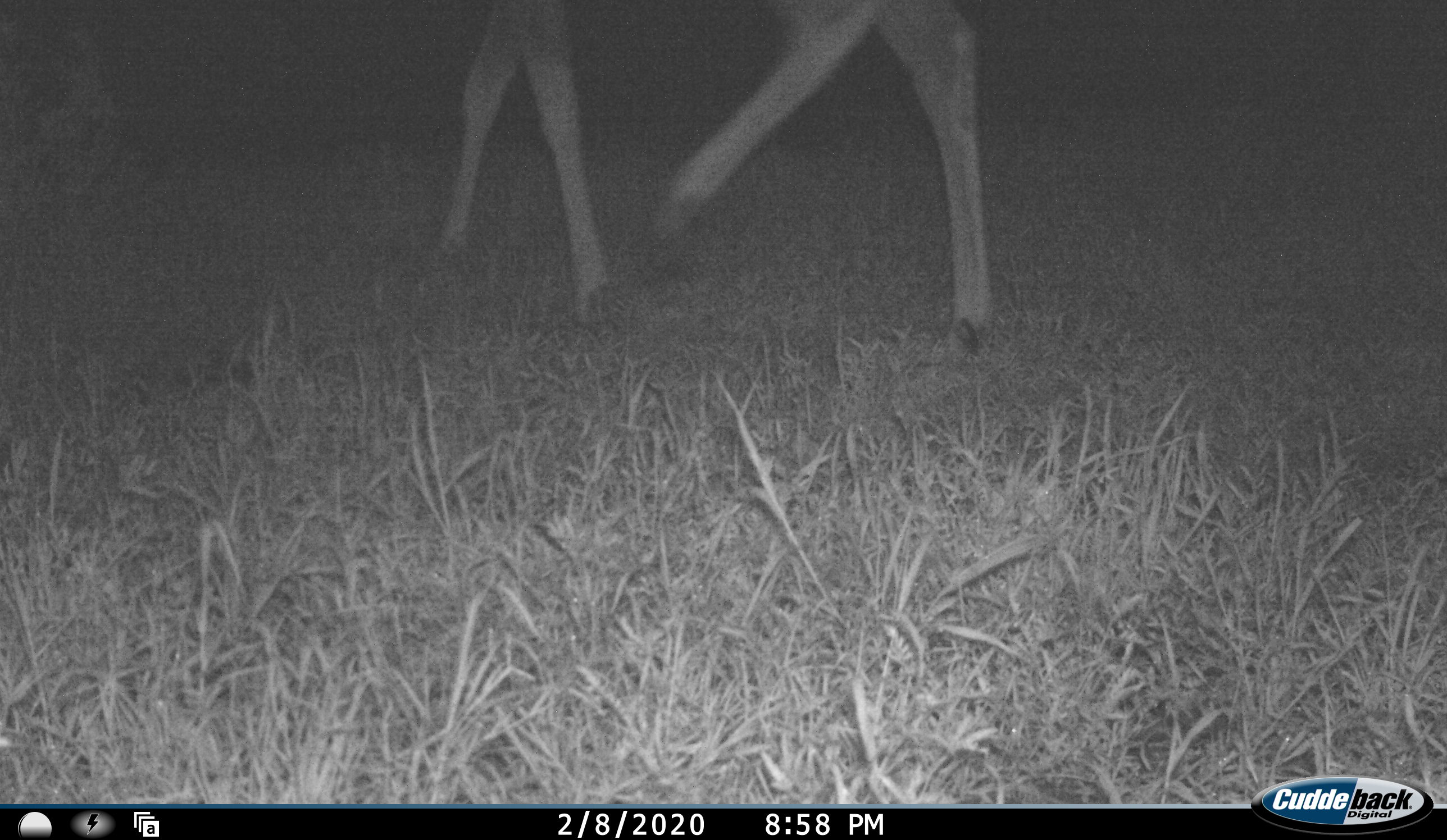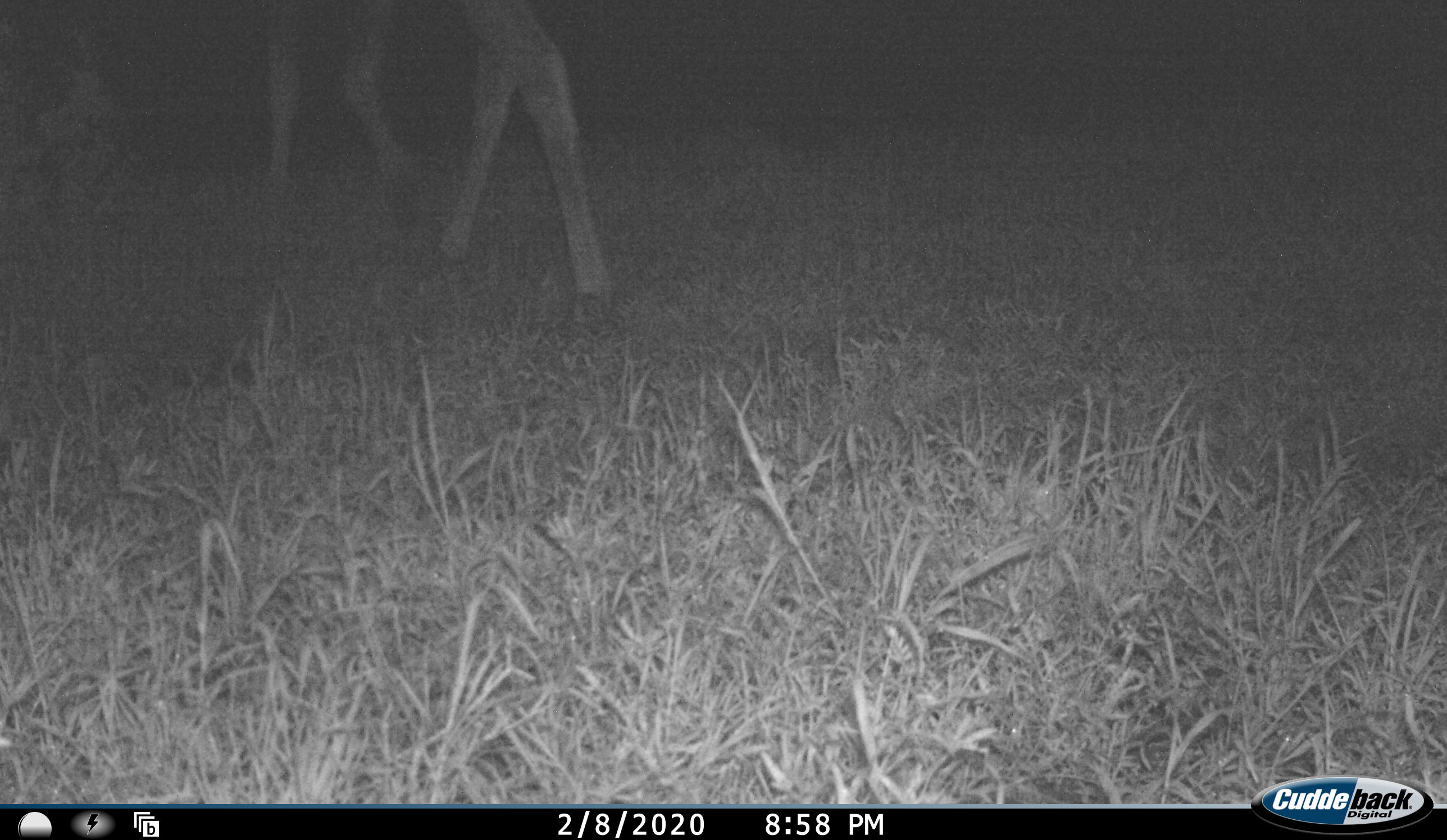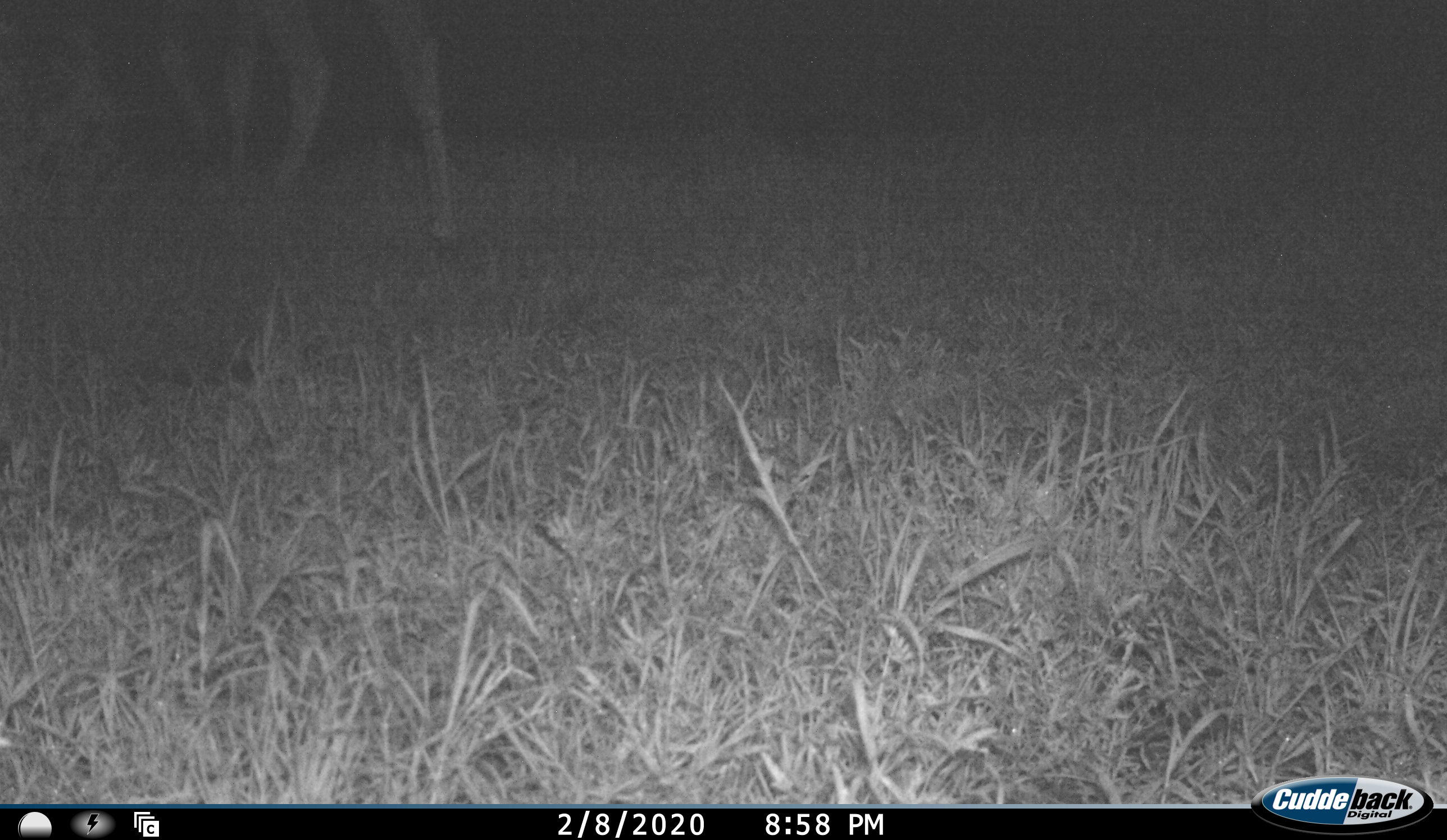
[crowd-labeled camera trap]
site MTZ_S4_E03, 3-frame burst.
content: unidentified animal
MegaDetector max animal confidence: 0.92